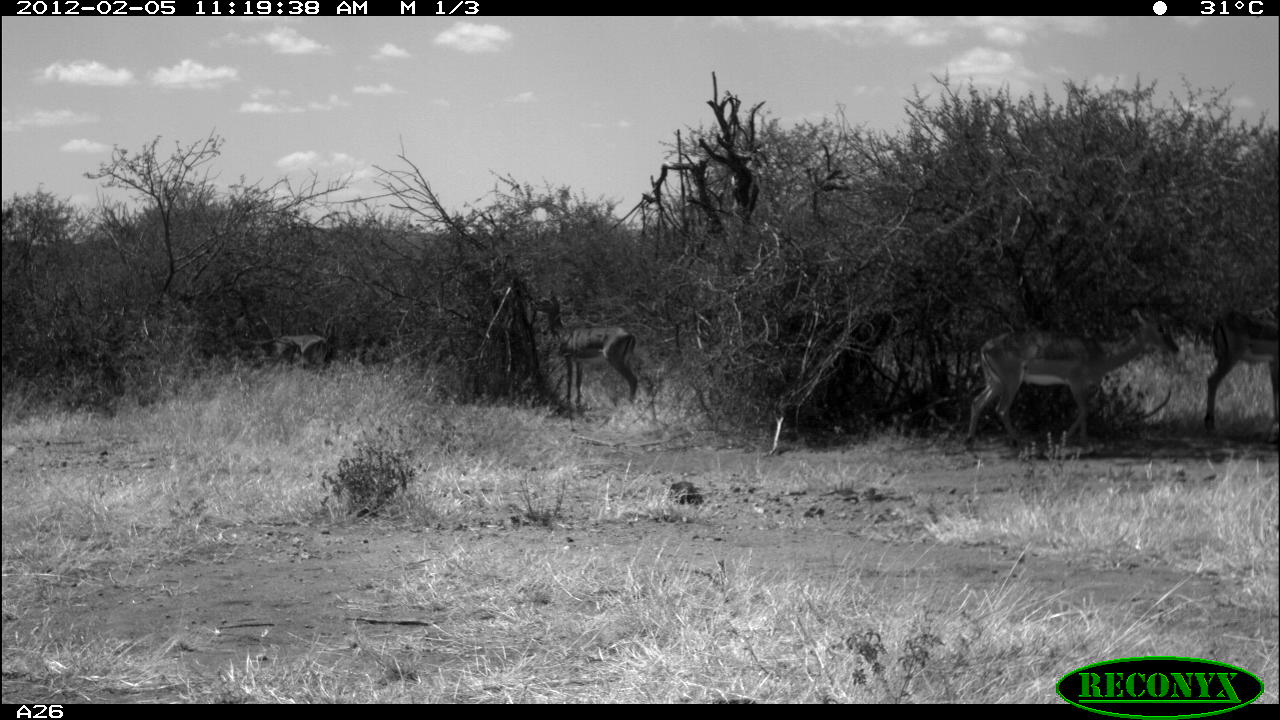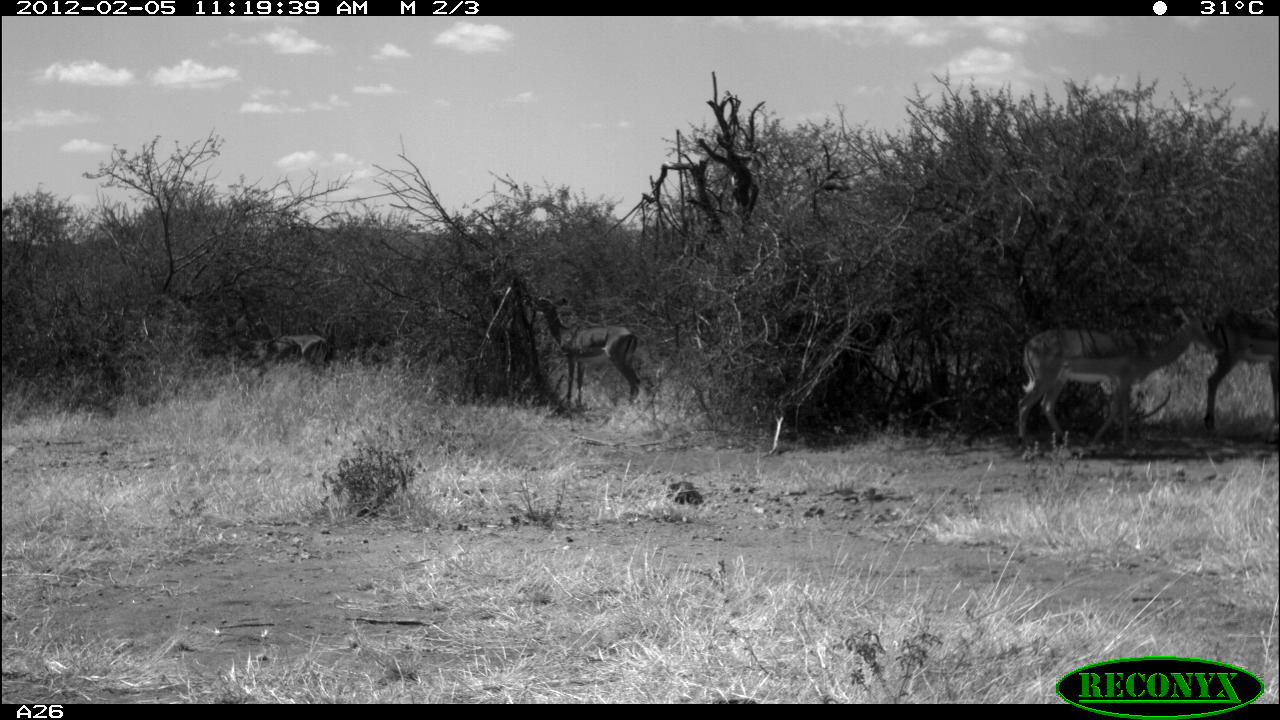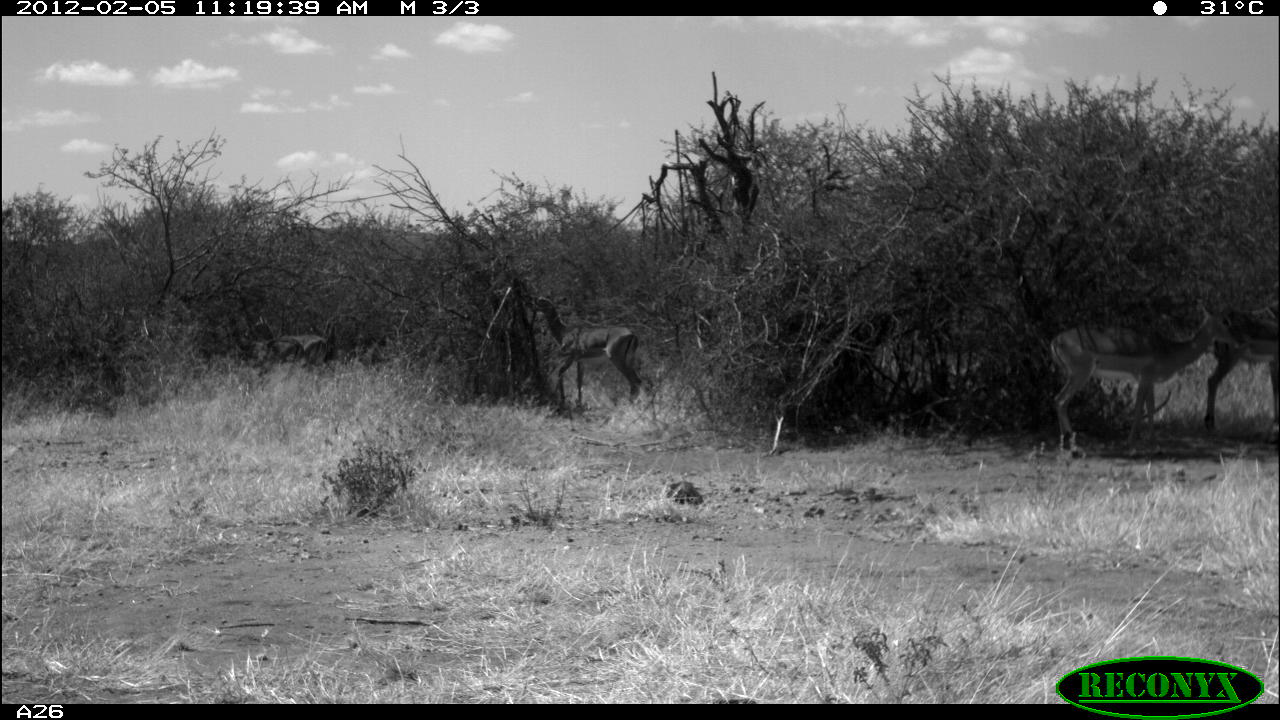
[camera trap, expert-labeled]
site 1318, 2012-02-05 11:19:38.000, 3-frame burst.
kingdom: Animalia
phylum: Chordata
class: Mammalia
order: Artiodactyla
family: Bovidae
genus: Aepyceros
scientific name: Aepyceros melampus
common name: impala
Aepyceros melampus (impala), count 4.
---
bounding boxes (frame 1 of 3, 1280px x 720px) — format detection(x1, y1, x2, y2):
aepyceros melampus: detection(960, 304, 1180, 454); detection(533, 296, 638, 403); detection(1202, 311, 1280, 437); detection(276, 335, 329, 365)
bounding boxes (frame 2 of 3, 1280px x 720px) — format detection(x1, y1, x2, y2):
aepyceros melampus: detection(1015, 301, 1219, 448); detection(527, 295, 641, 404); detection(1202, 311, 1280, 437); detection(280, 334, 328, 362)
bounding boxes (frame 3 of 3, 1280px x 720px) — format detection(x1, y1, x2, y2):
aepyceros melampus: detection(1050, 306, 1240, 454); detection(529, 296, 642, 412); detection(1204, 301, 1280, 432); detection(242, 313, 328, 366)